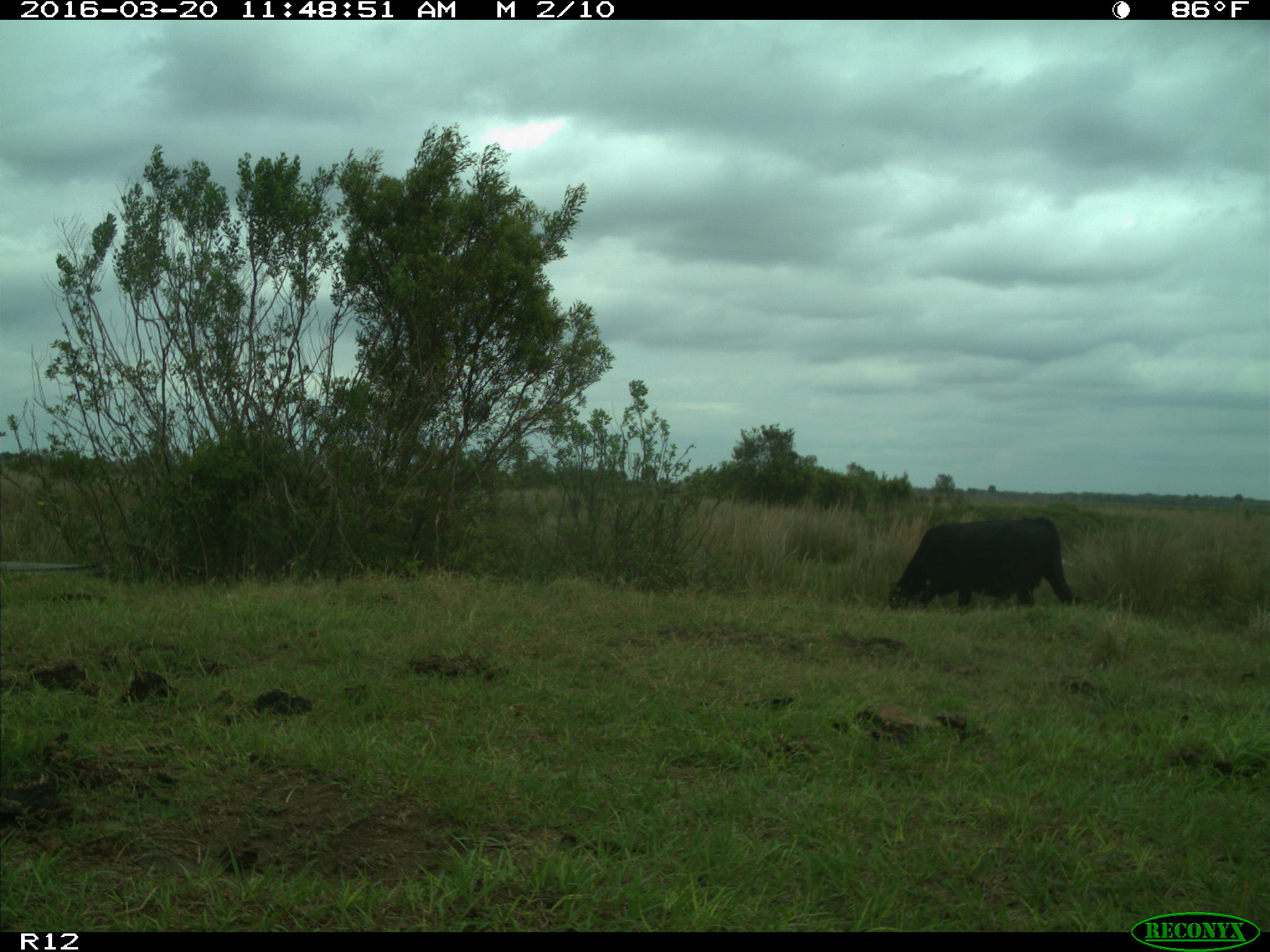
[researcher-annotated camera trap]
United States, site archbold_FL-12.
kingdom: Animalia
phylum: Chordata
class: Mammalia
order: Artiodactyla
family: Bovidae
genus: Bos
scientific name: Bos taurus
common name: domestic cow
Bos taurus (domestic cow).